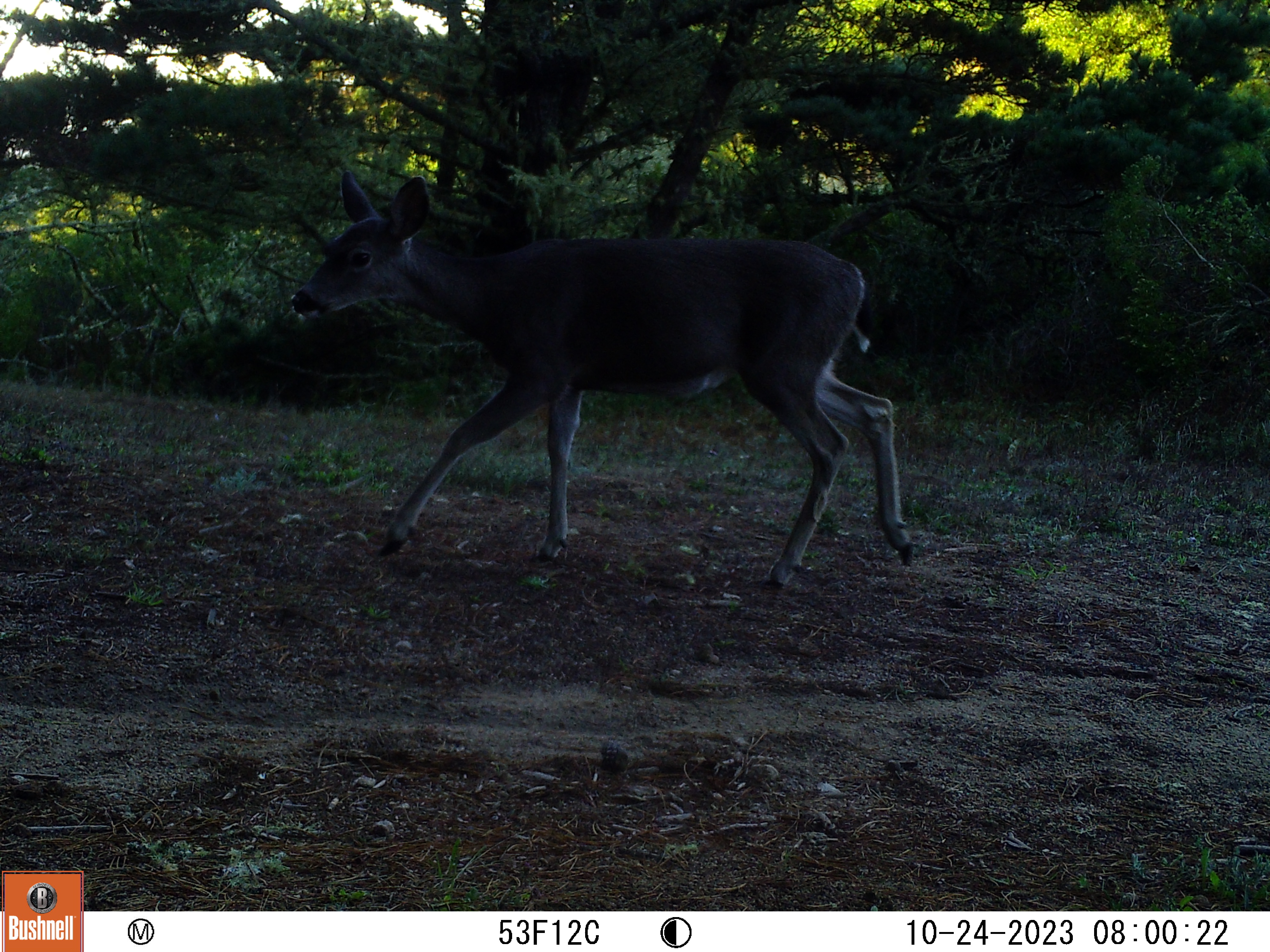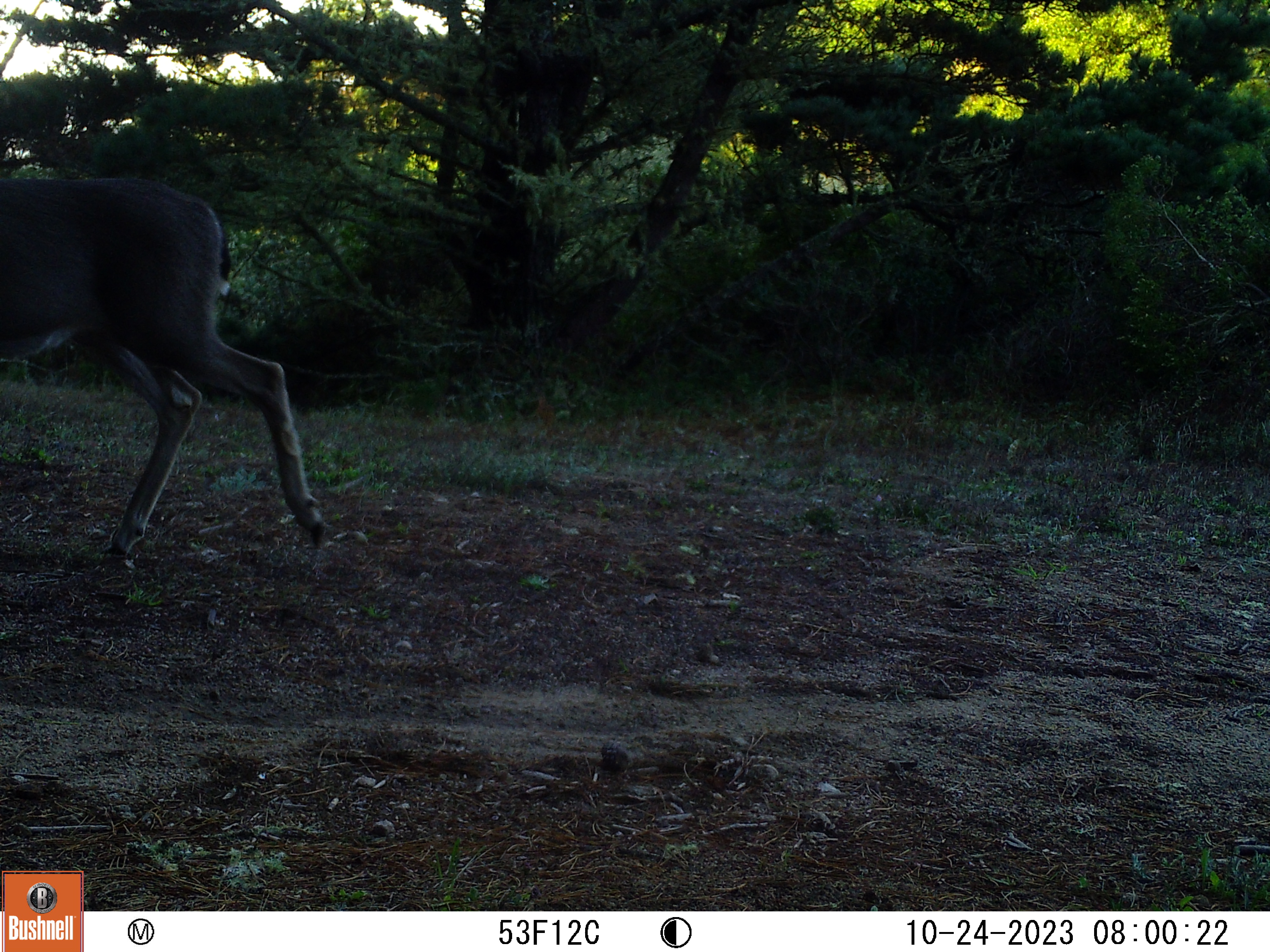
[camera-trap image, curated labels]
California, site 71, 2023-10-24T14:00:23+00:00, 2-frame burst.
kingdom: Animalia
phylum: Chordata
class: Mammalia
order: Artiodactyla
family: Cervidae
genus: Odocoileus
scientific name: Odocoileus hemionus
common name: mule deer